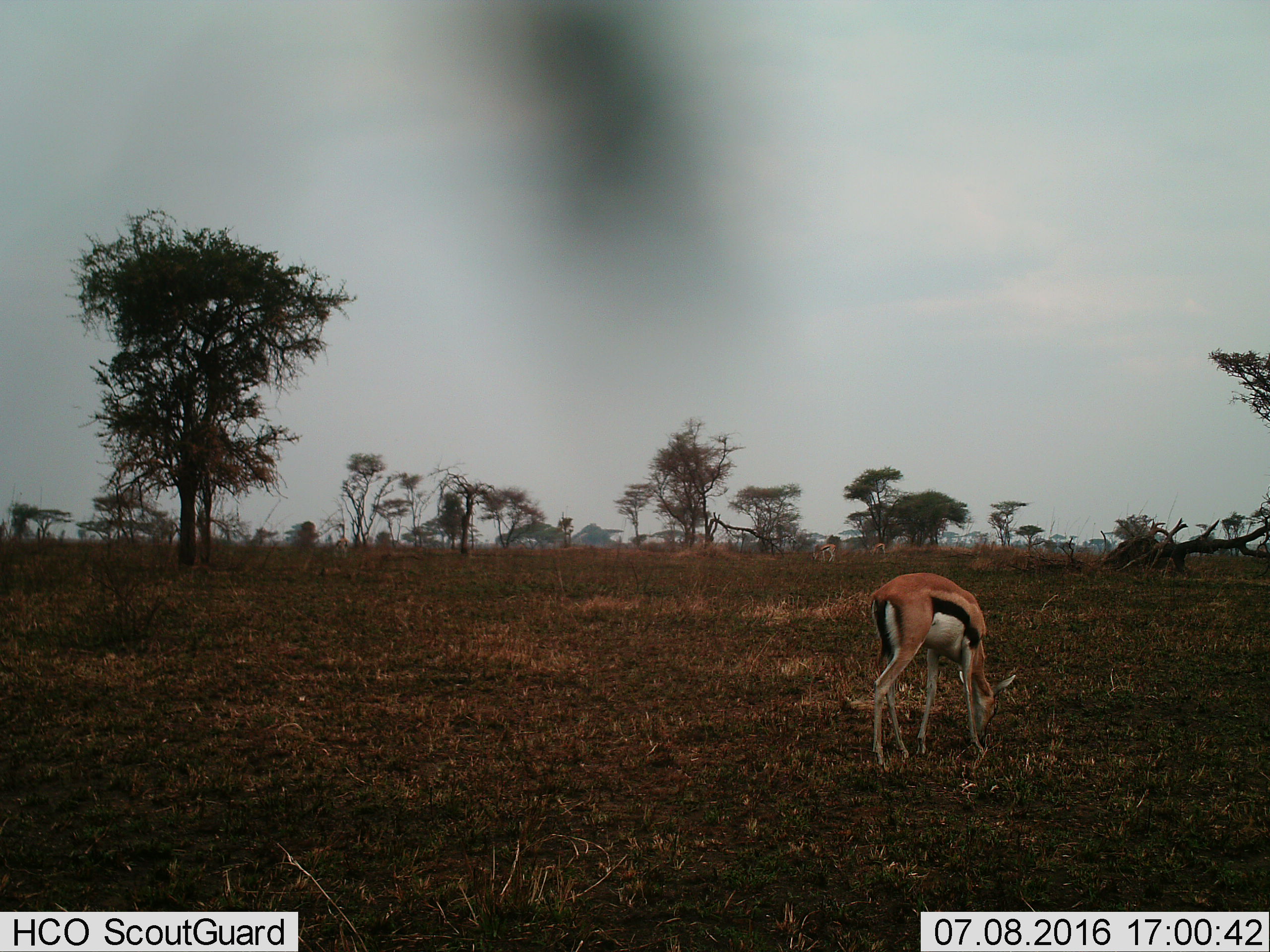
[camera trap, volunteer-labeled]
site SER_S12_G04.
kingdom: Animalia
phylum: Chordata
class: Mammalia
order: Artiodactyla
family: Bovidae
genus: Eudorcas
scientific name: Eudorcas thomsonii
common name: thomson's gazelle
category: gazellethomsons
Gazellethomsons (thomson's gazelle) (Eudorcas thomsonii), count 1. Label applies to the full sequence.